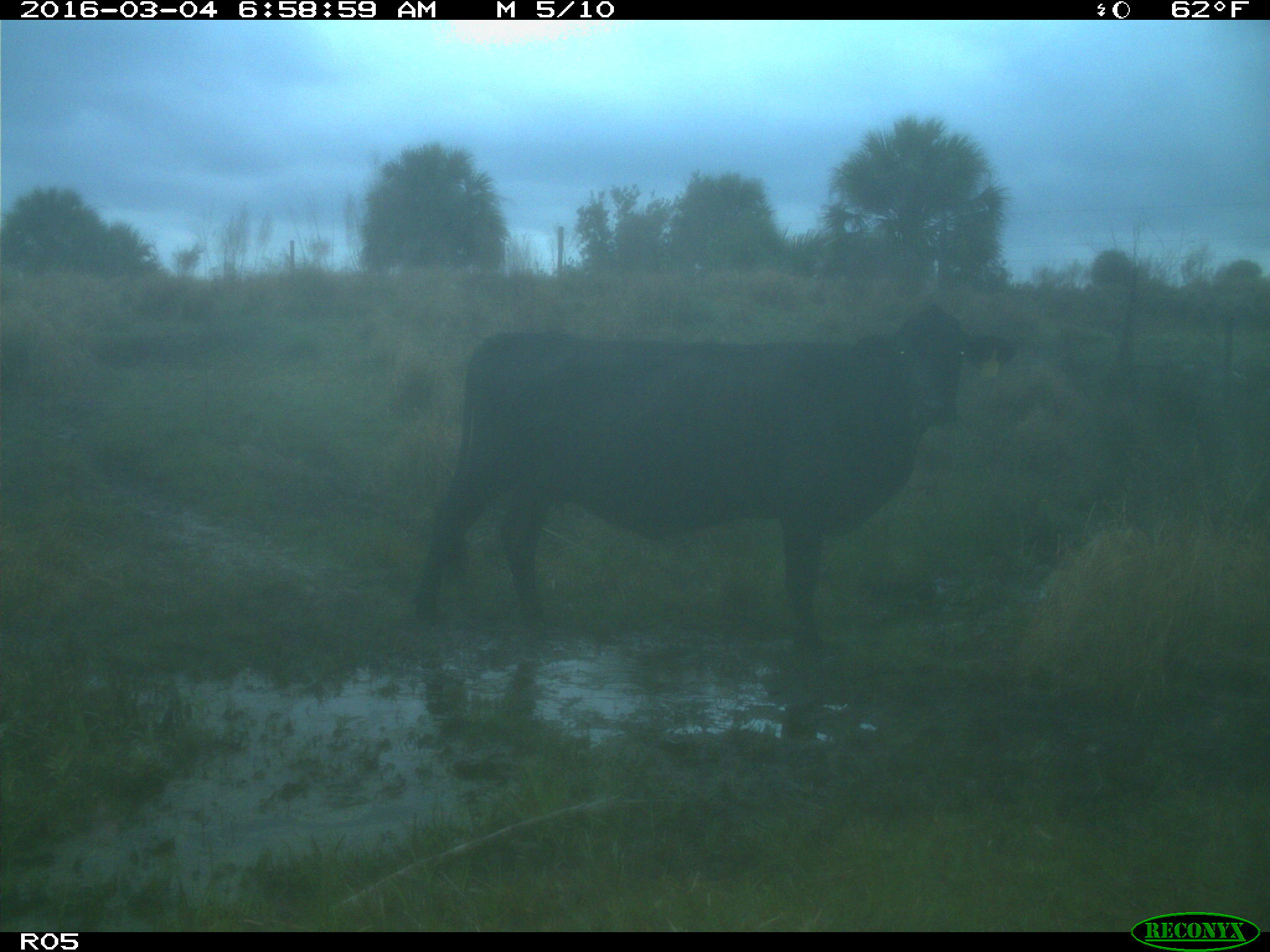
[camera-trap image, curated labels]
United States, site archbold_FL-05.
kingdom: Animalia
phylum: Chordata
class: Mammalia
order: Artiodactyla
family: Bovidae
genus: Bos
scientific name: Bos taurus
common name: domestic cow